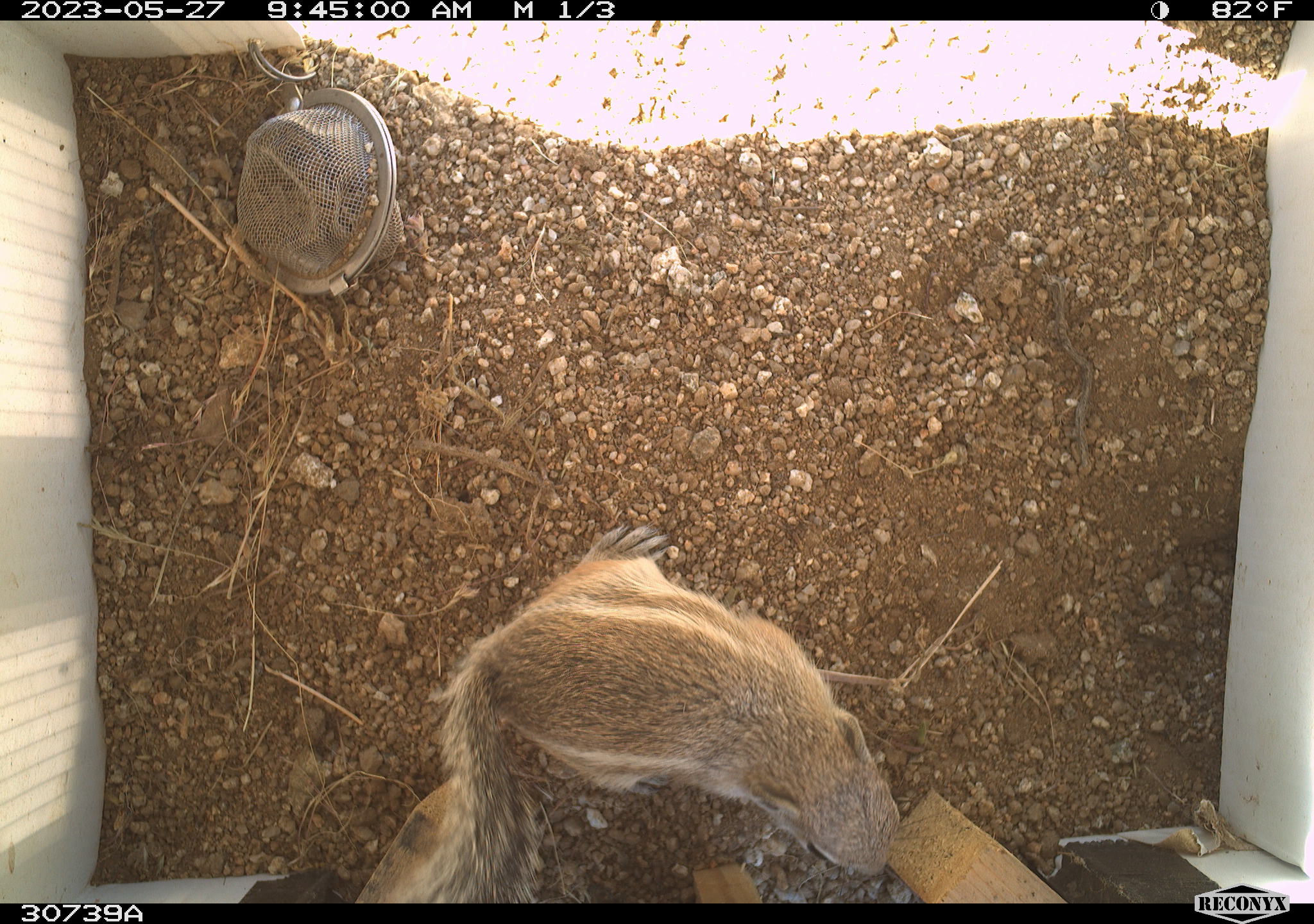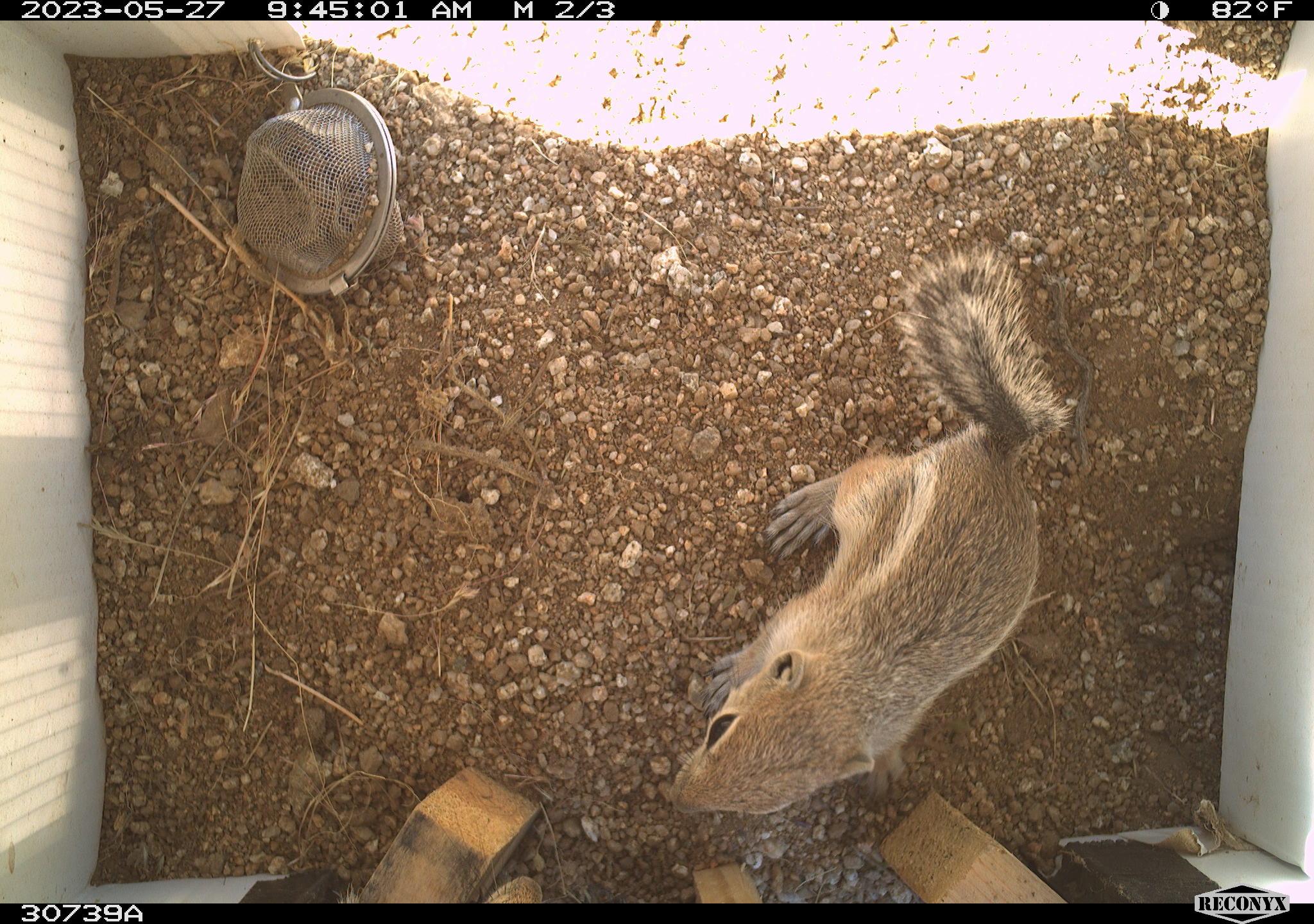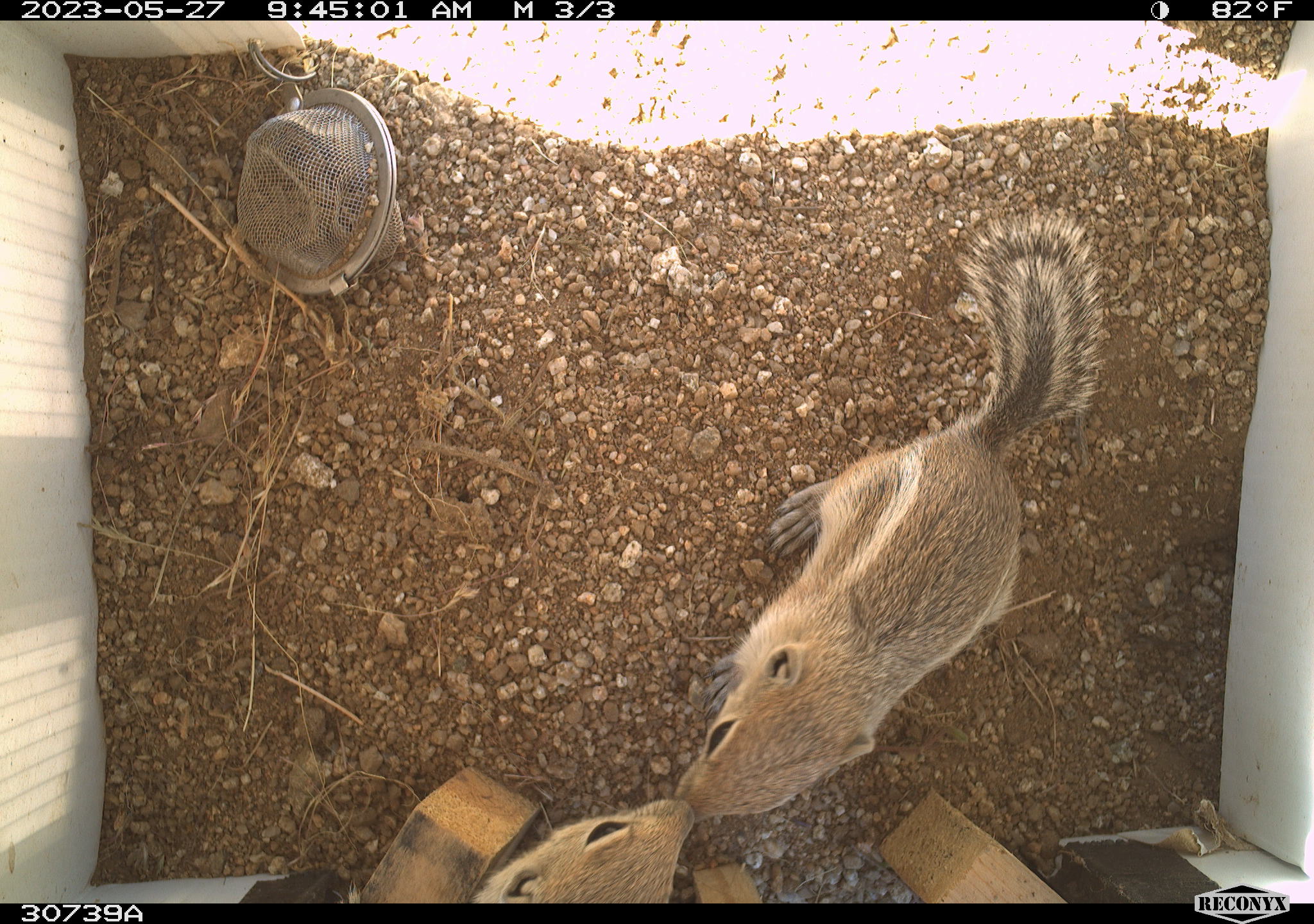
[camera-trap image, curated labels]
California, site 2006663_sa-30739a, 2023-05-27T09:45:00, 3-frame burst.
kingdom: Animalia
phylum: Chordata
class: Mammalia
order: Rodentia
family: Sciuridae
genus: Ammospermophilus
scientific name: Ammospermophilus leucurus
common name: white-tailed antelope squirrel